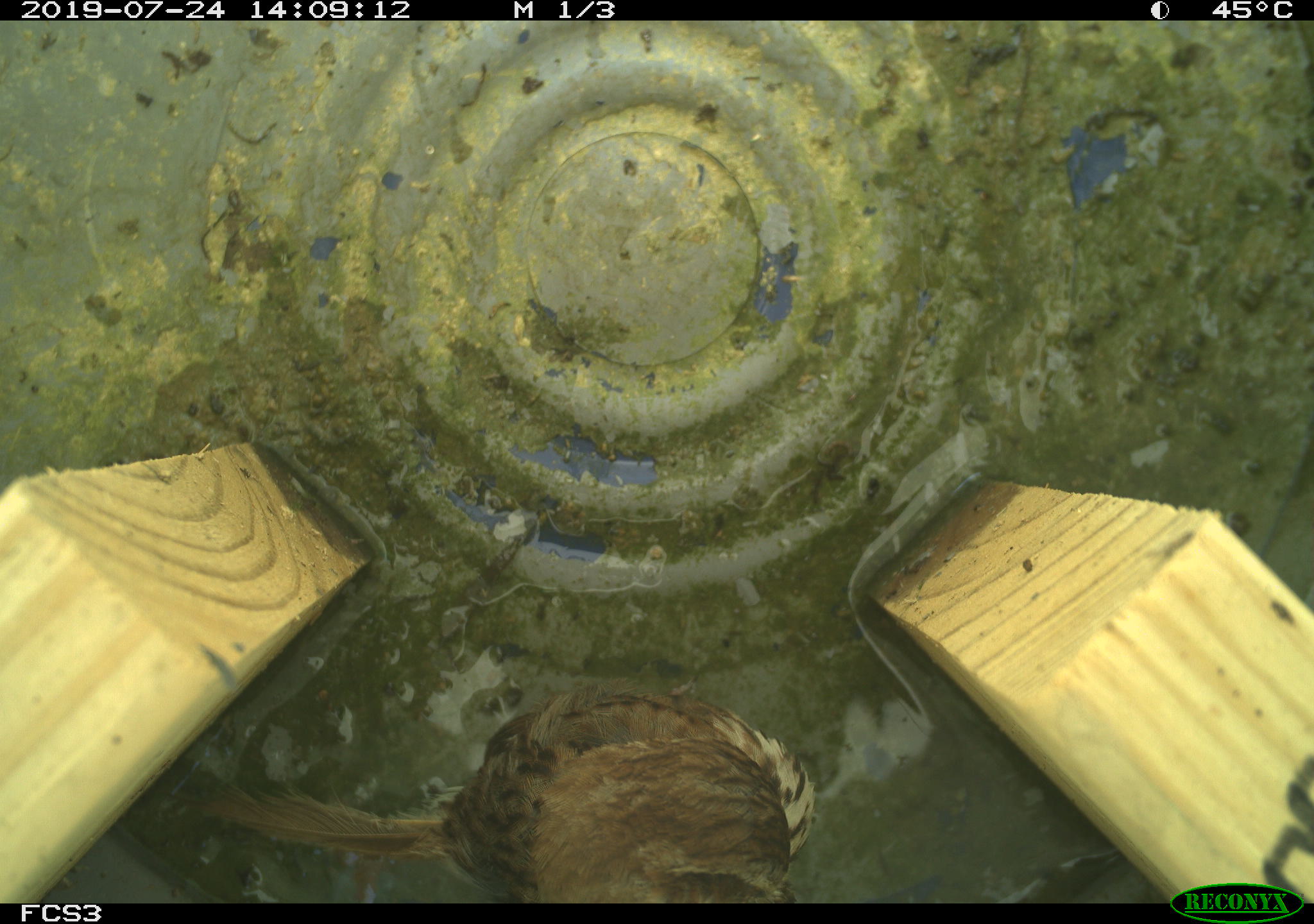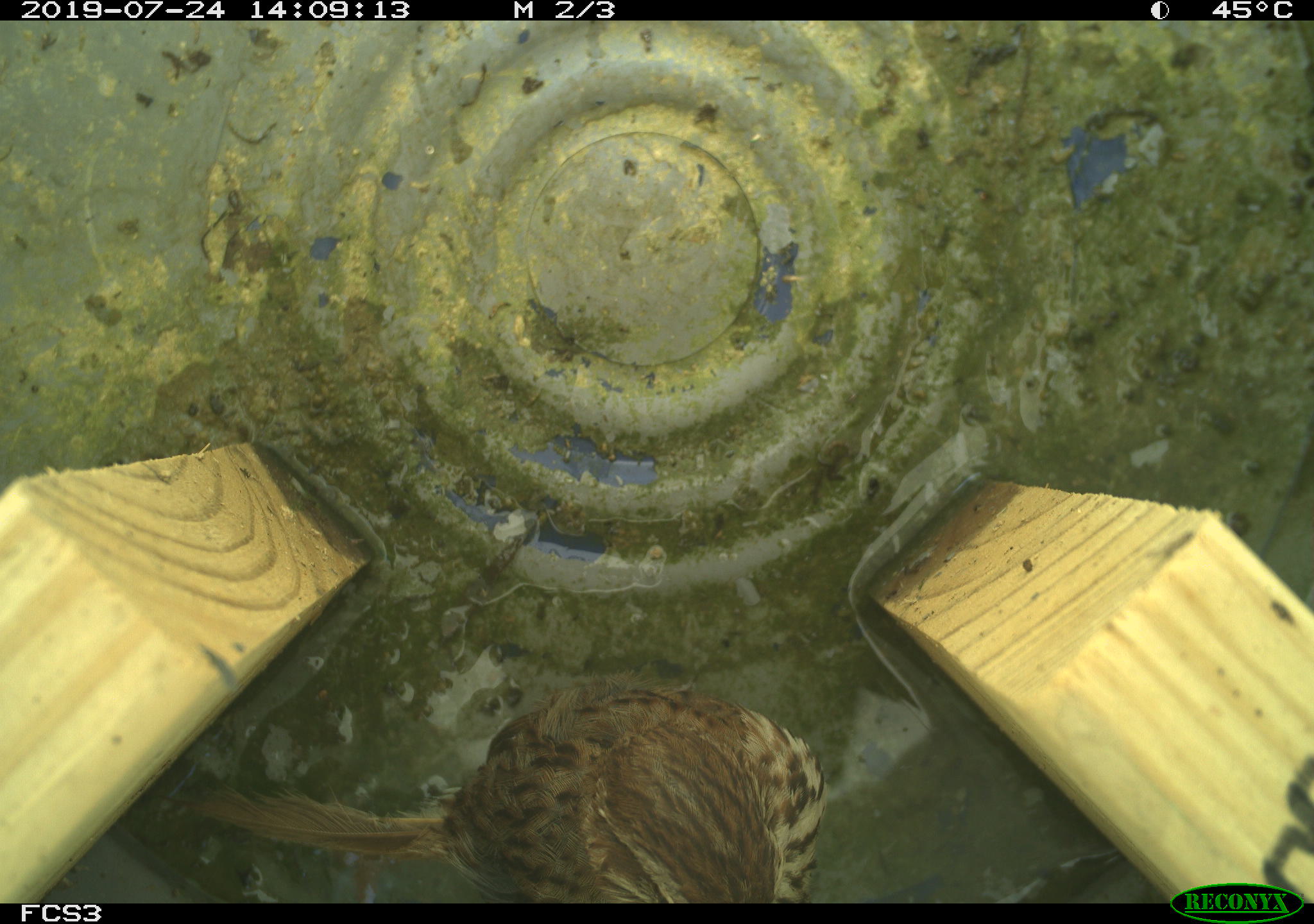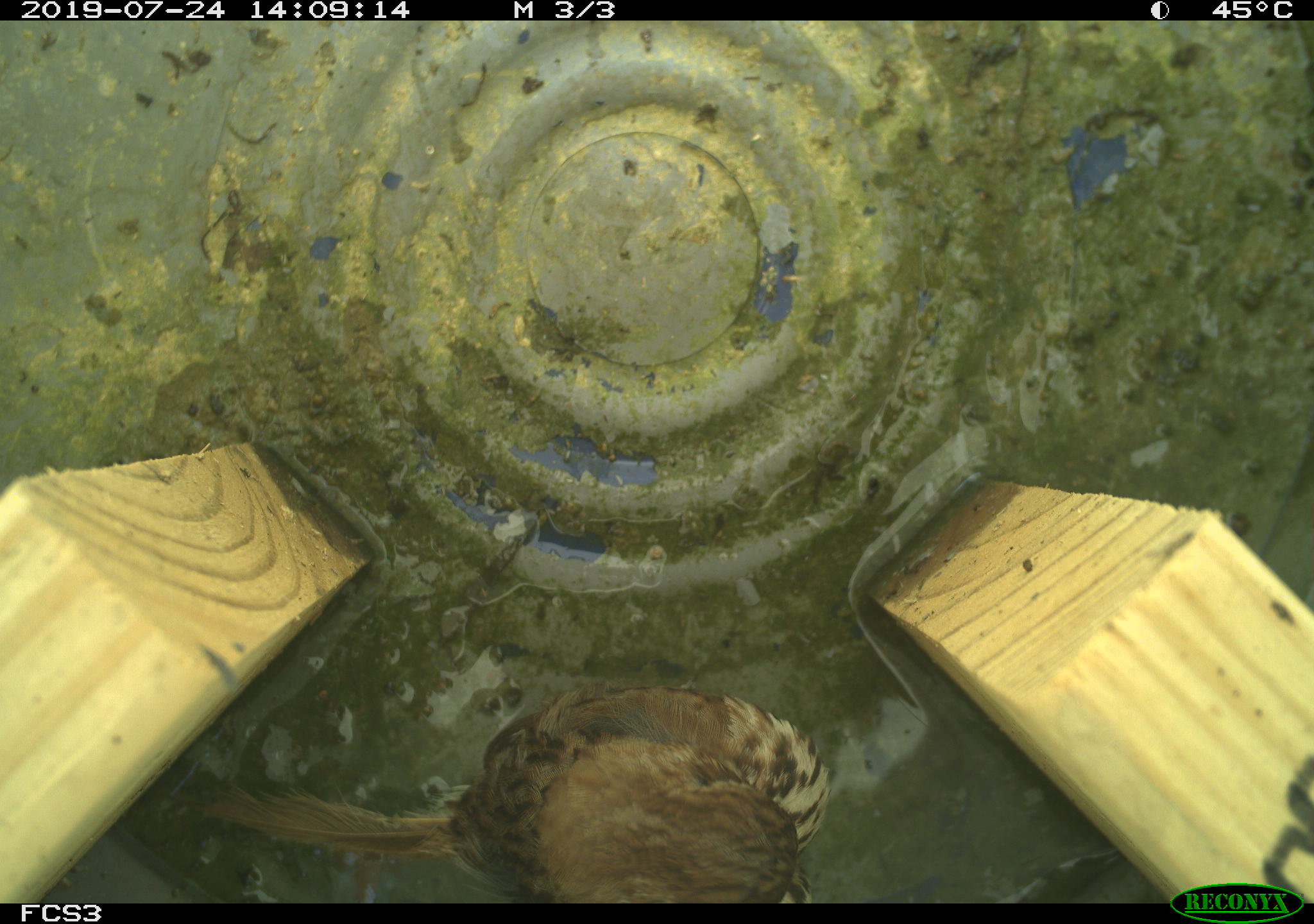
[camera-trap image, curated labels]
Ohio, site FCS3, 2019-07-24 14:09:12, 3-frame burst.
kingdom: Animalia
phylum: Chordata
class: Aves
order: Passeriformes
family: Passerellidae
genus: Melospiza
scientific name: Melospiza melodia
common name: song sparrow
Song sparrow (Melospiza melodia).